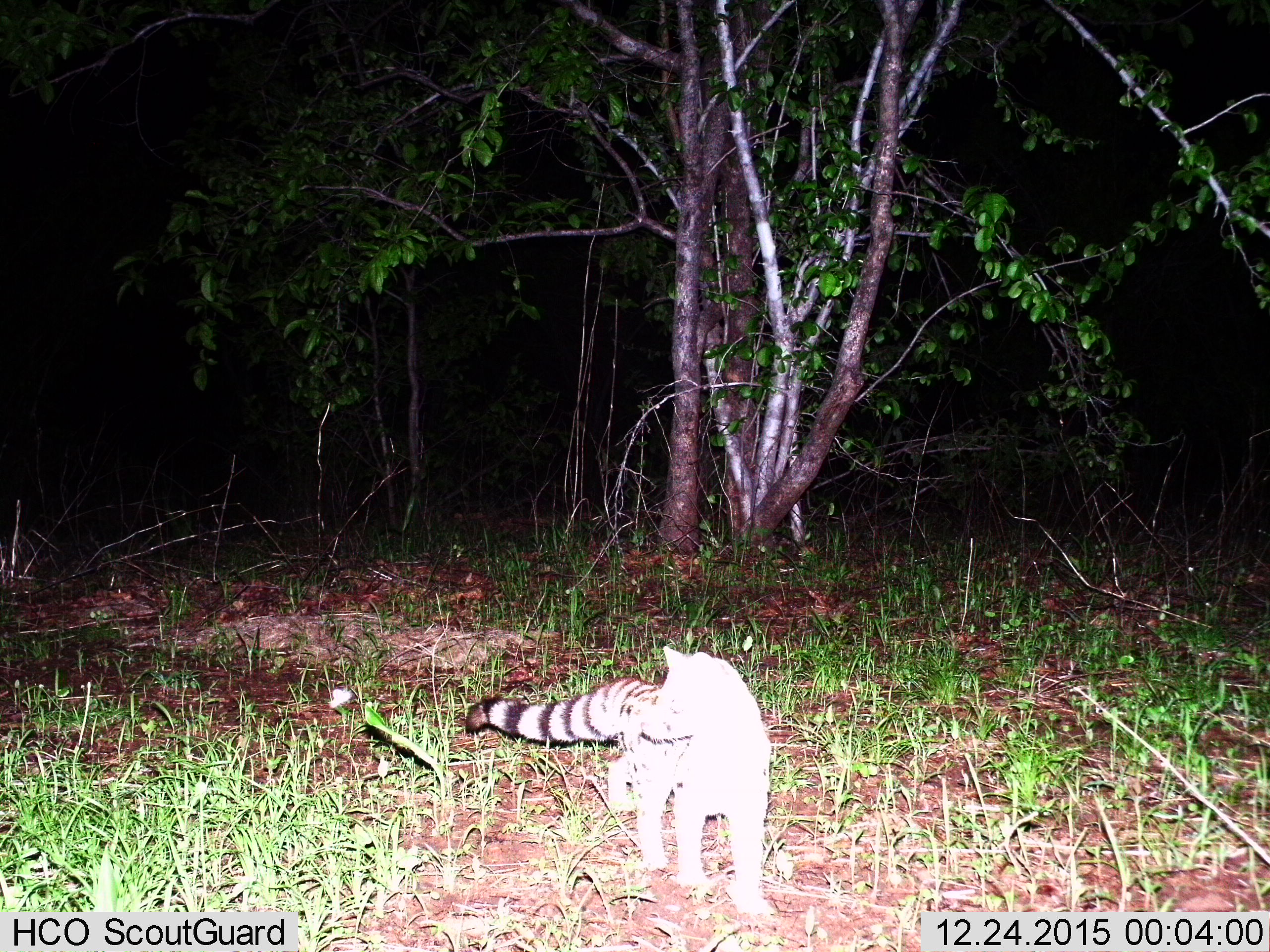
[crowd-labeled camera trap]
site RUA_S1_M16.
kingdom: Animalia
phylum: Chordata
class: Mammalia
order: Carnivora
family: Viverridae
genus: Genetta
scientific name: Genetta genetta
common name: small-spotted genet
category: genetcommonsmallspotted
Genetcommonsmallspotted (small-spotted genet) (Genetta genetta), count 1. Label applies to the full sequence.